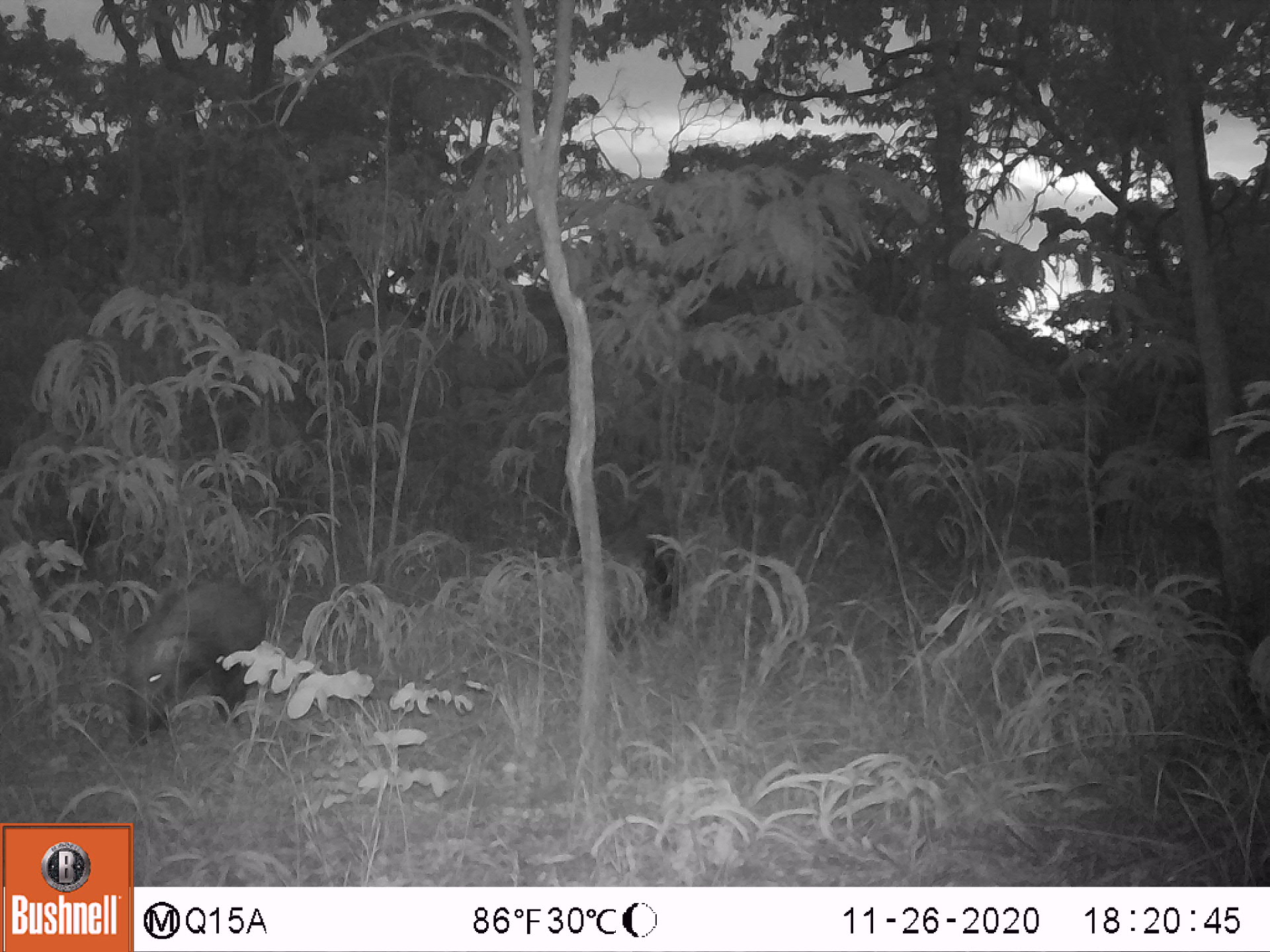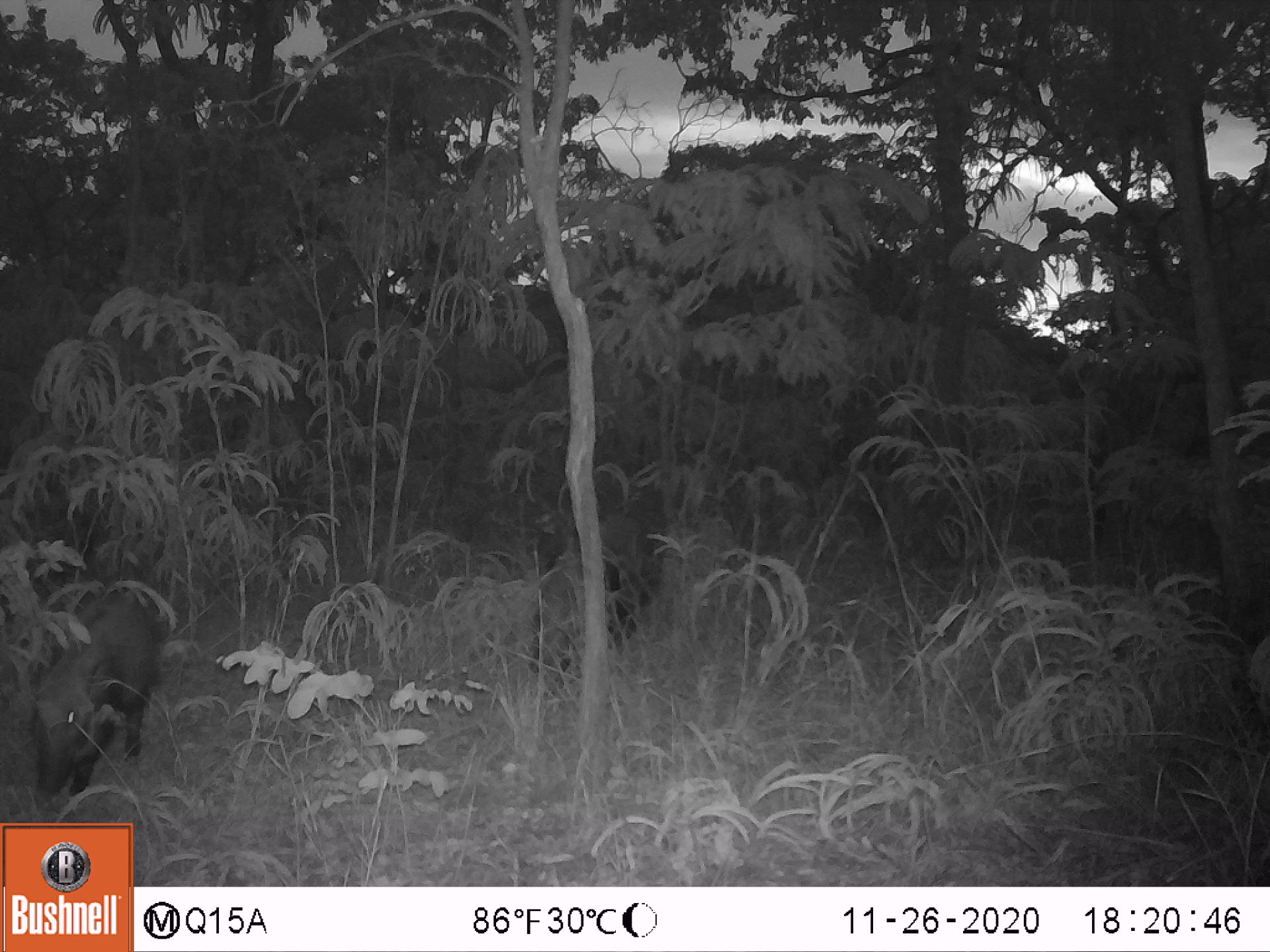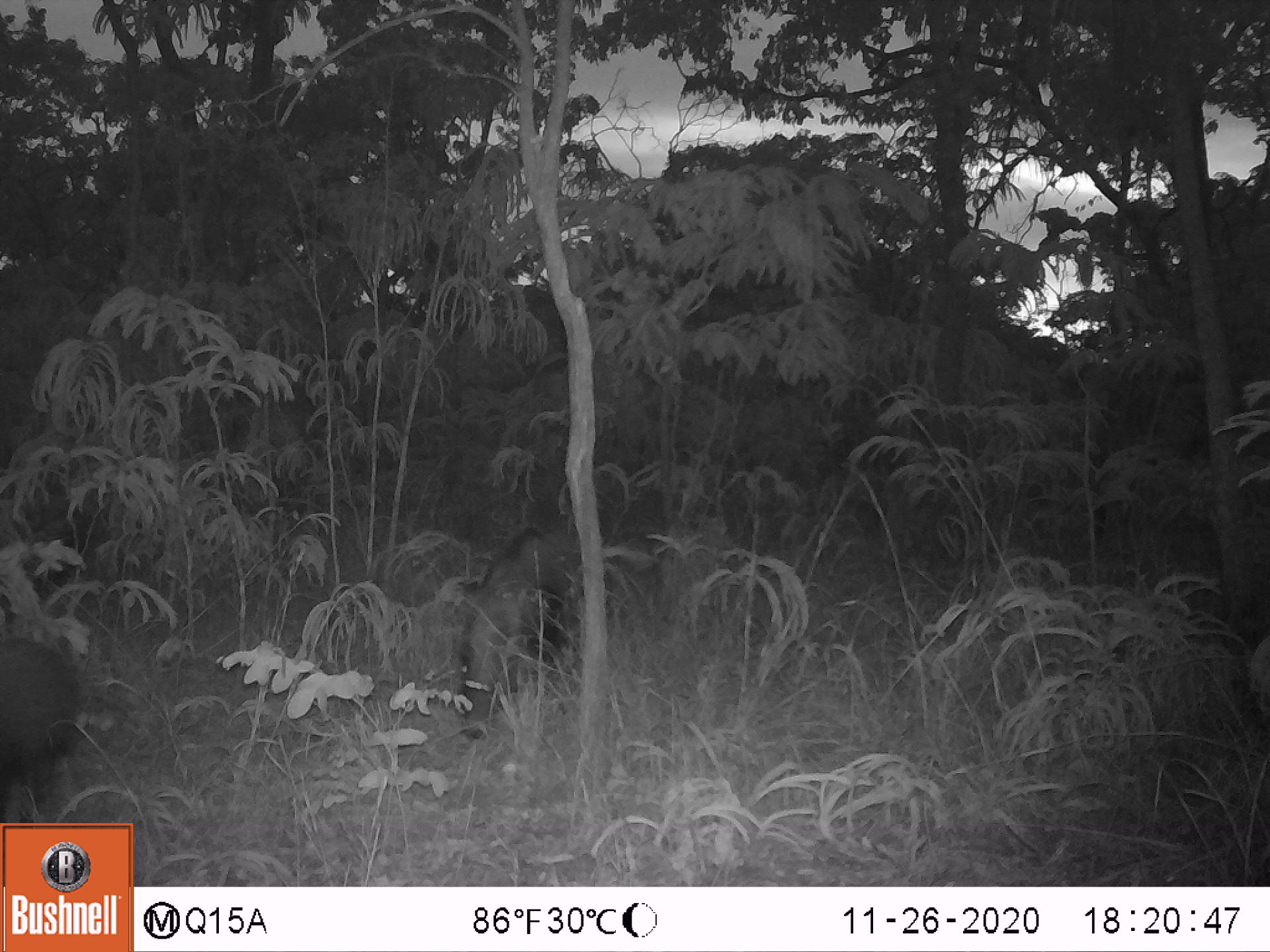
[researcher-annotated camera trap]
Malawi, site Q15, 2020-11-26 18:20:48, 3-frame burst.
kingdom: Animalia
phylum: Chordata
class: Mammalia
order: Artiodactyla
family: Suidae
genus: Potamochoerus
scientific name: Potamochoerus larvatus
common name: bushpig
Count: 2.